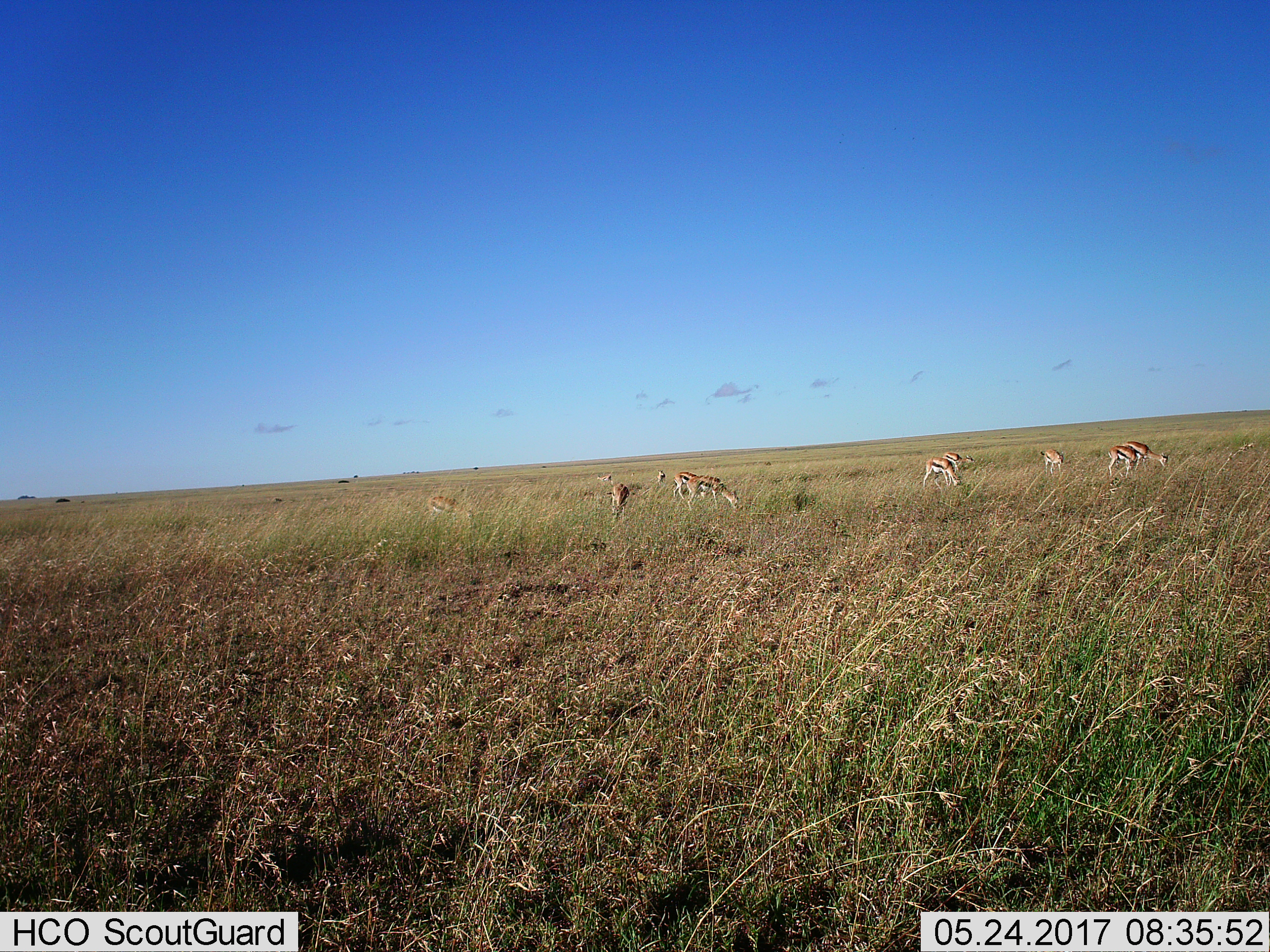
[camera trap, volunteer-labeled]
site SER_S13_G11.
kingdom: Animalia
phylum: Chordata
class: Mammalia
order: Artiodactyla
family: Bovidae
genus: Eudorcas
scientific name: Eudorcas thomsonii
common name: thomson's gazelle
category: gazellethomsons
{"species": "gazellethomsons (thomson's gazelle) (Eudorcas thomsonii)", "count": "11-50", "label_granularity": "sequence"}